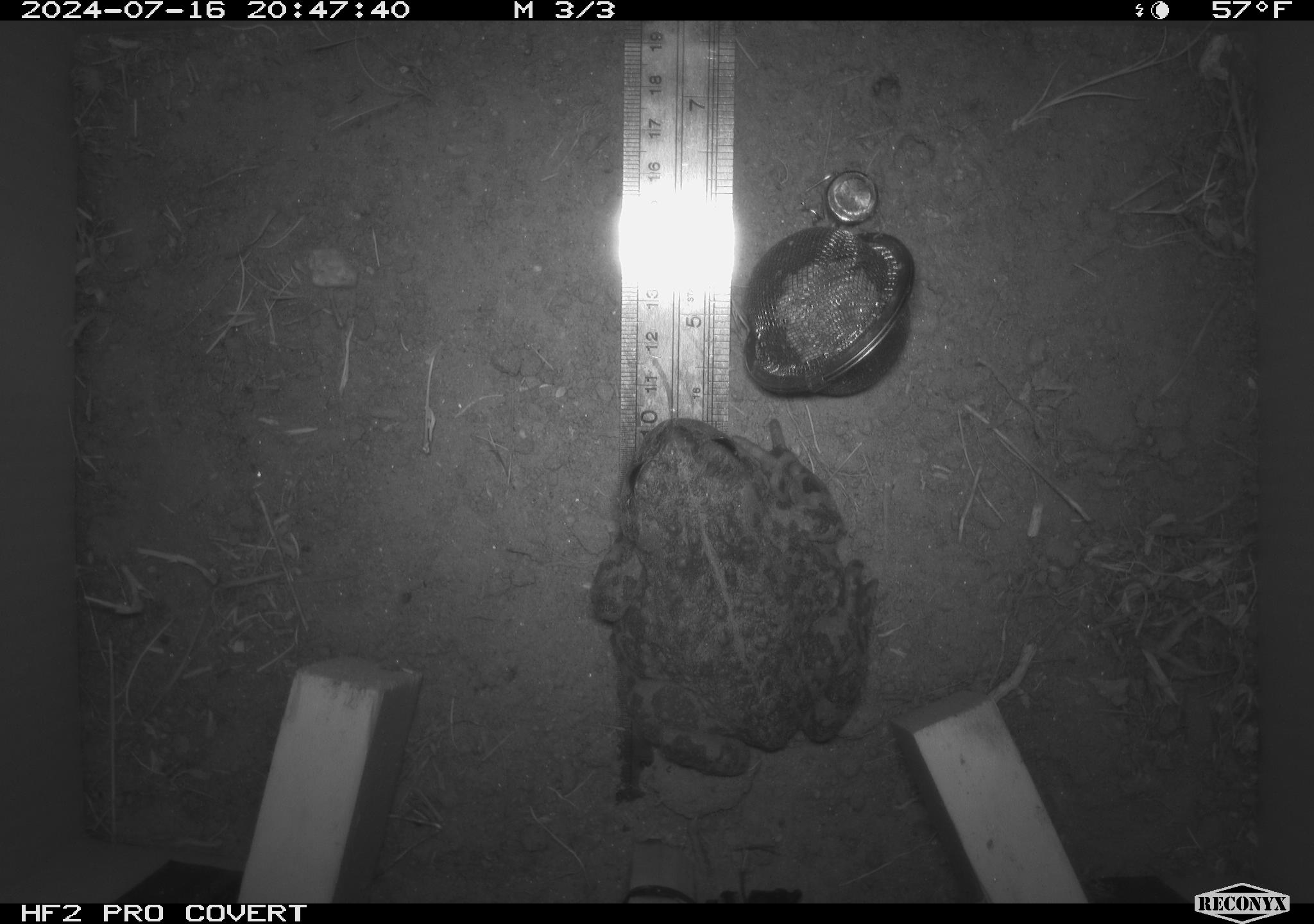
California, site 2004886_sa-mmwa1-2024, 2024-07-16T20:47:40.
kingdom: Animalia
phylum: Chordata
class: Amphibia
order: Anura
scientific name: Anura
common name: frogs